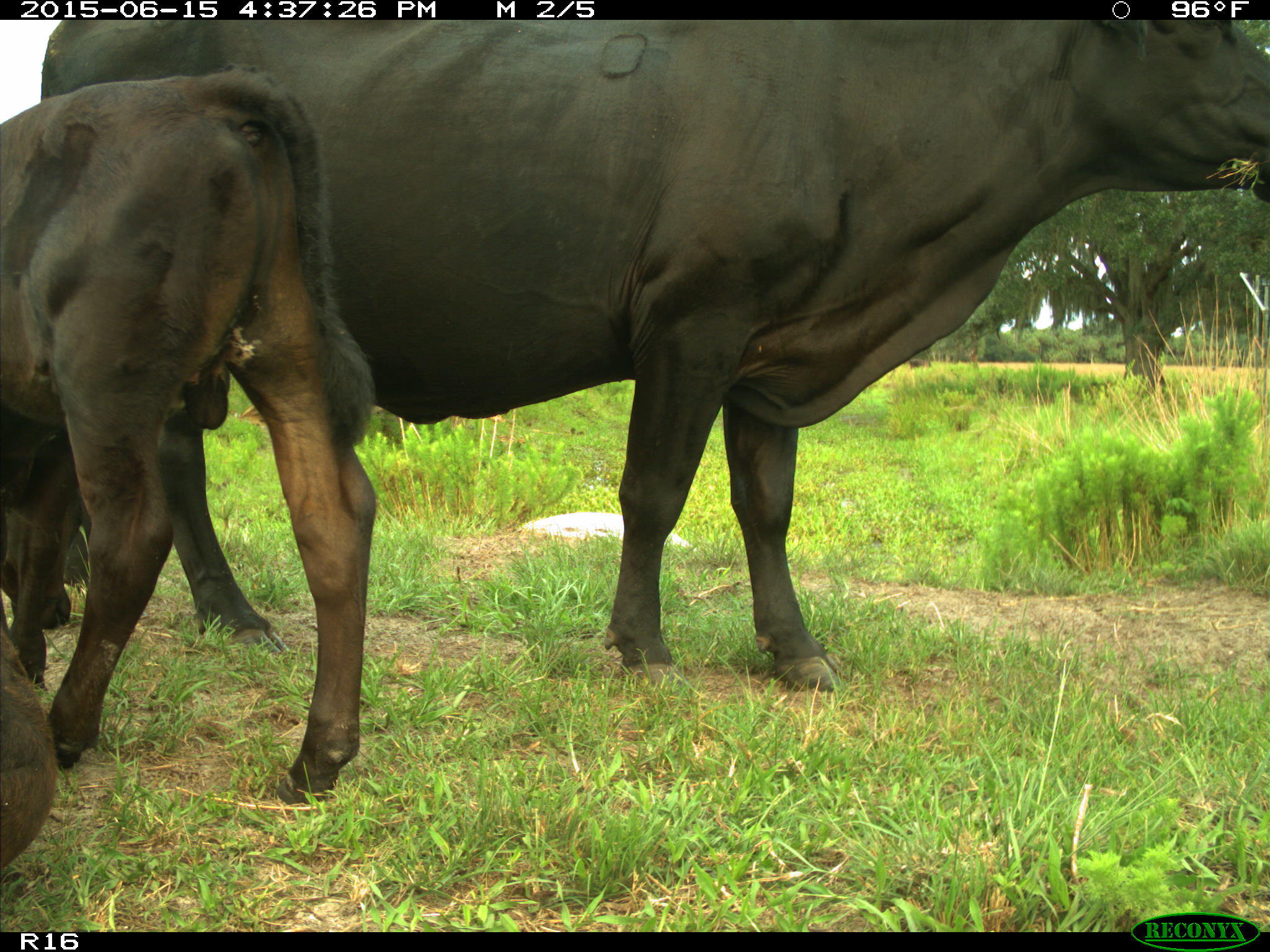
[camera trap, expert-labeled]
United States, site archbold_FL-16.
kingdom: Animalia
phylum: Chordata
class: Mammalia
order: Artiodactyla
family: Bovidae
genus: Bos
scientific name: Bos taurus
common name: domestic cow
Bos taurus (domestic cow).